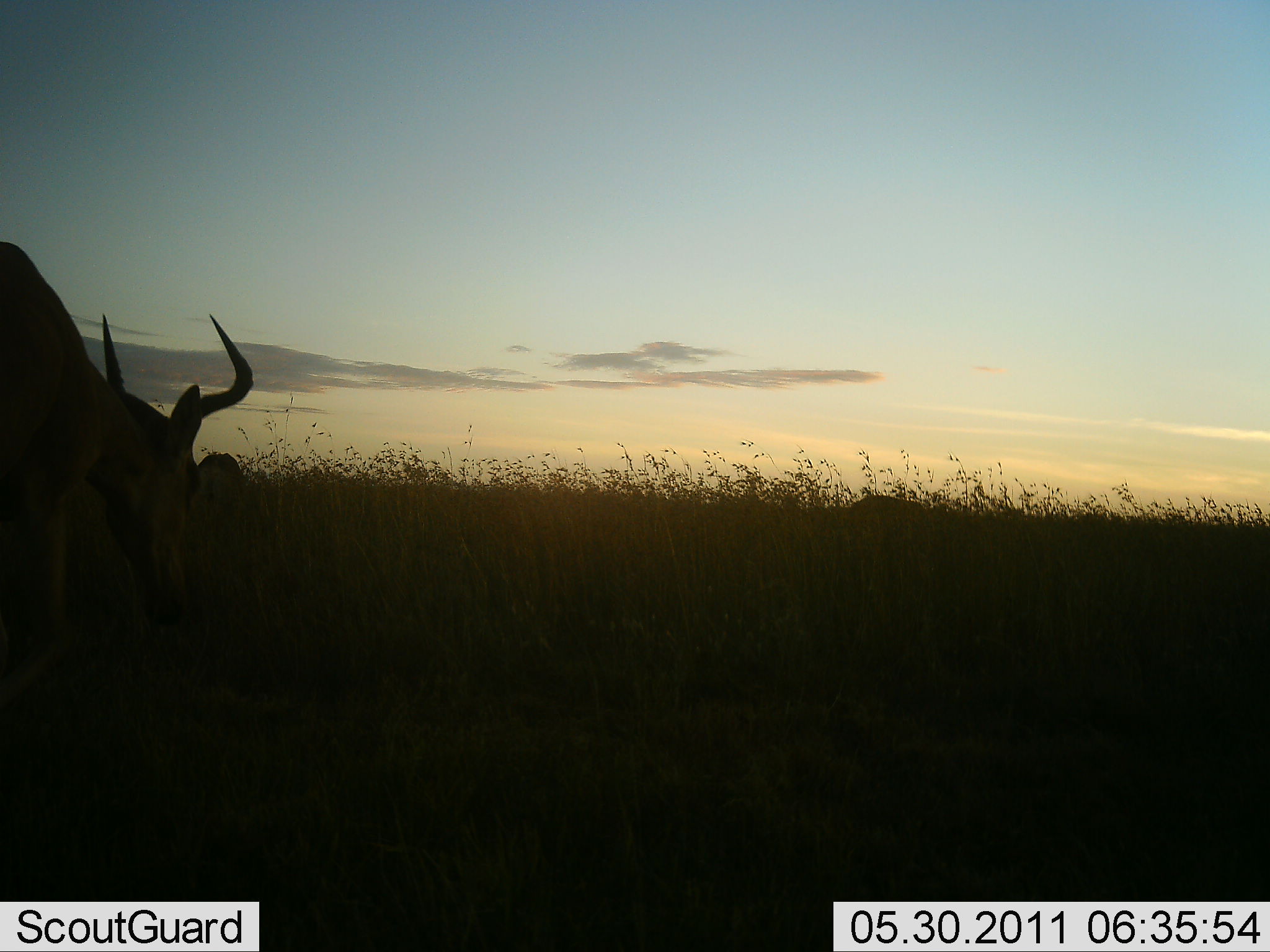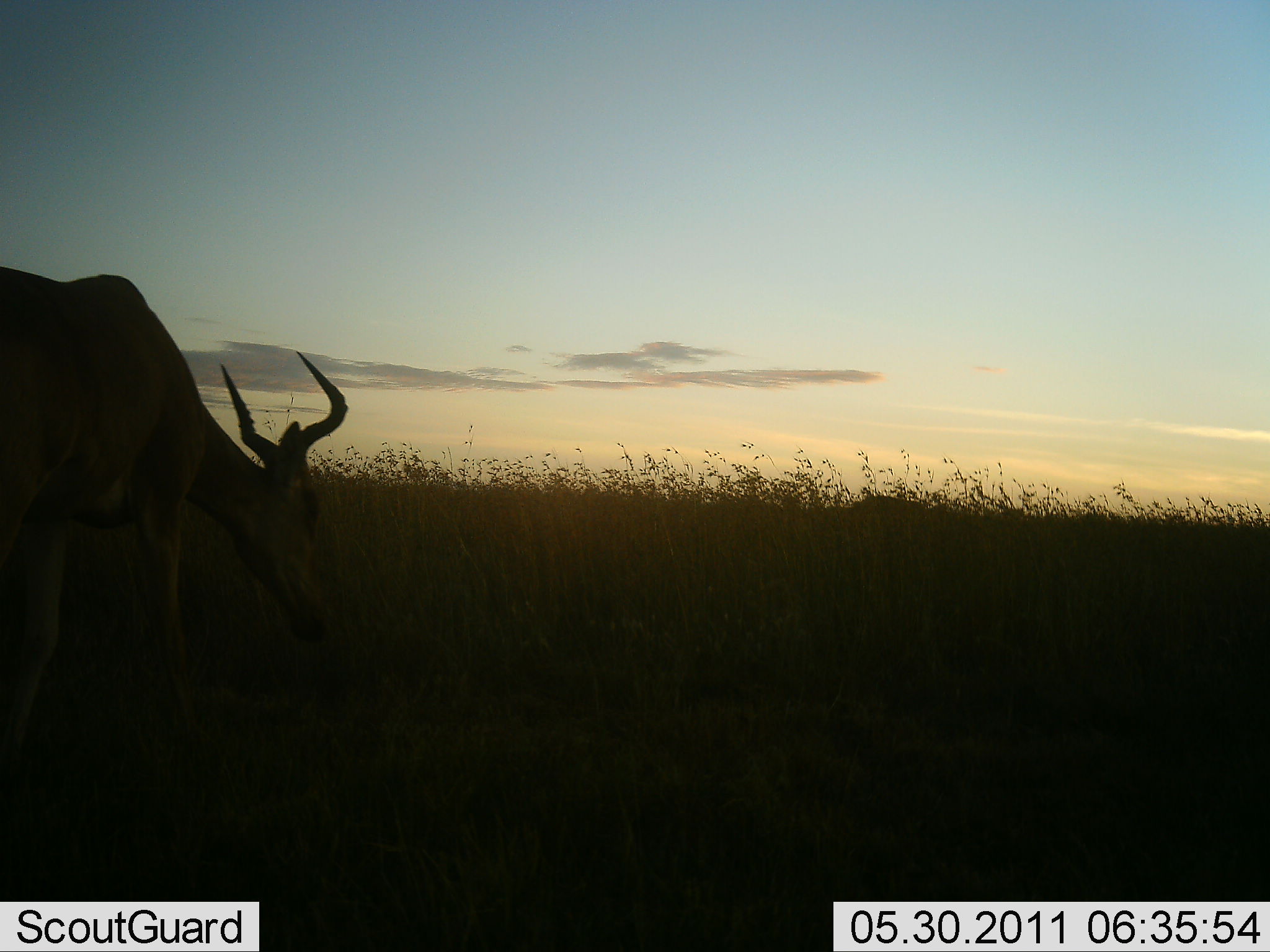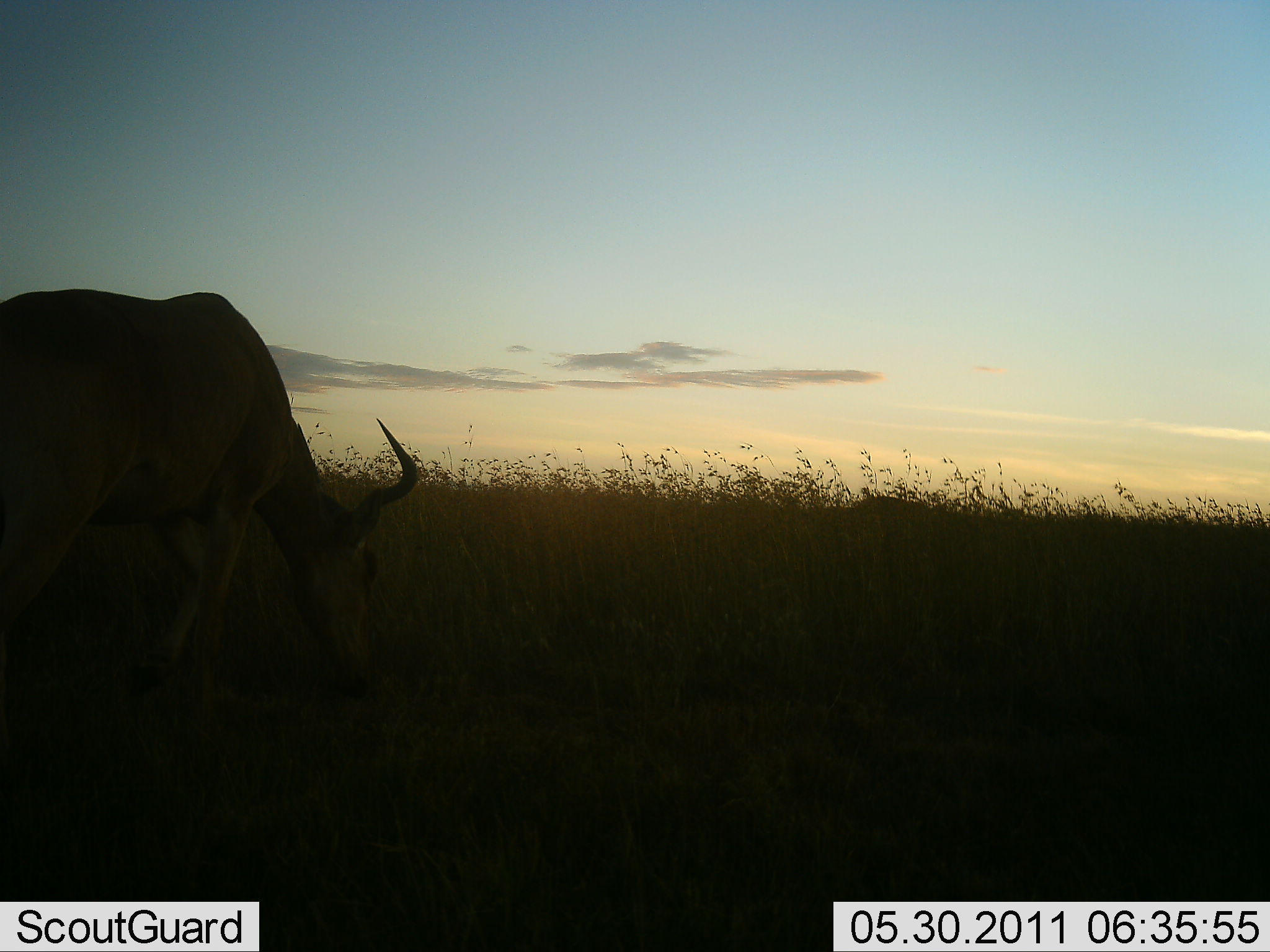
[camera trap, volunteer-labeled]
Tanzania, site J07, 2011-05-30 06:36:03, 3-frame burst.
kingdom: Animalia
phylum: Chordata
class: Mammalia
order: Artiodactyla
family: Bovidae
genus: Alcelaphus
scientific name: Alcelaphus buselaphus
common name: hartebeest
Hartebeest (Alcelaphus buselaphus), count 1. Behavior (volunteer vote fractions): standing 9%, resting 0%, moving 36%, interacting 0%. Young present (vote fraction): 0%. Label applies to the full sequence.